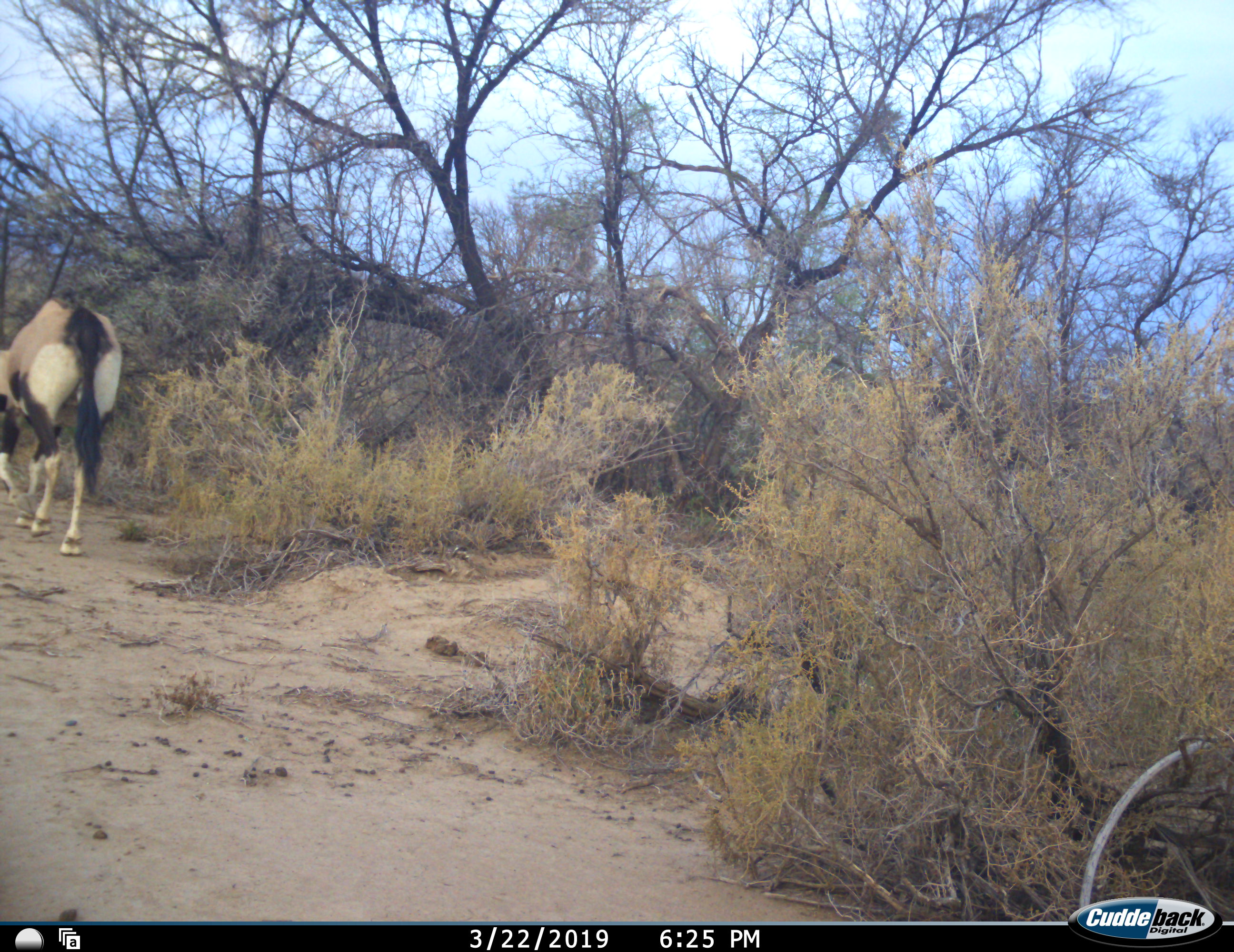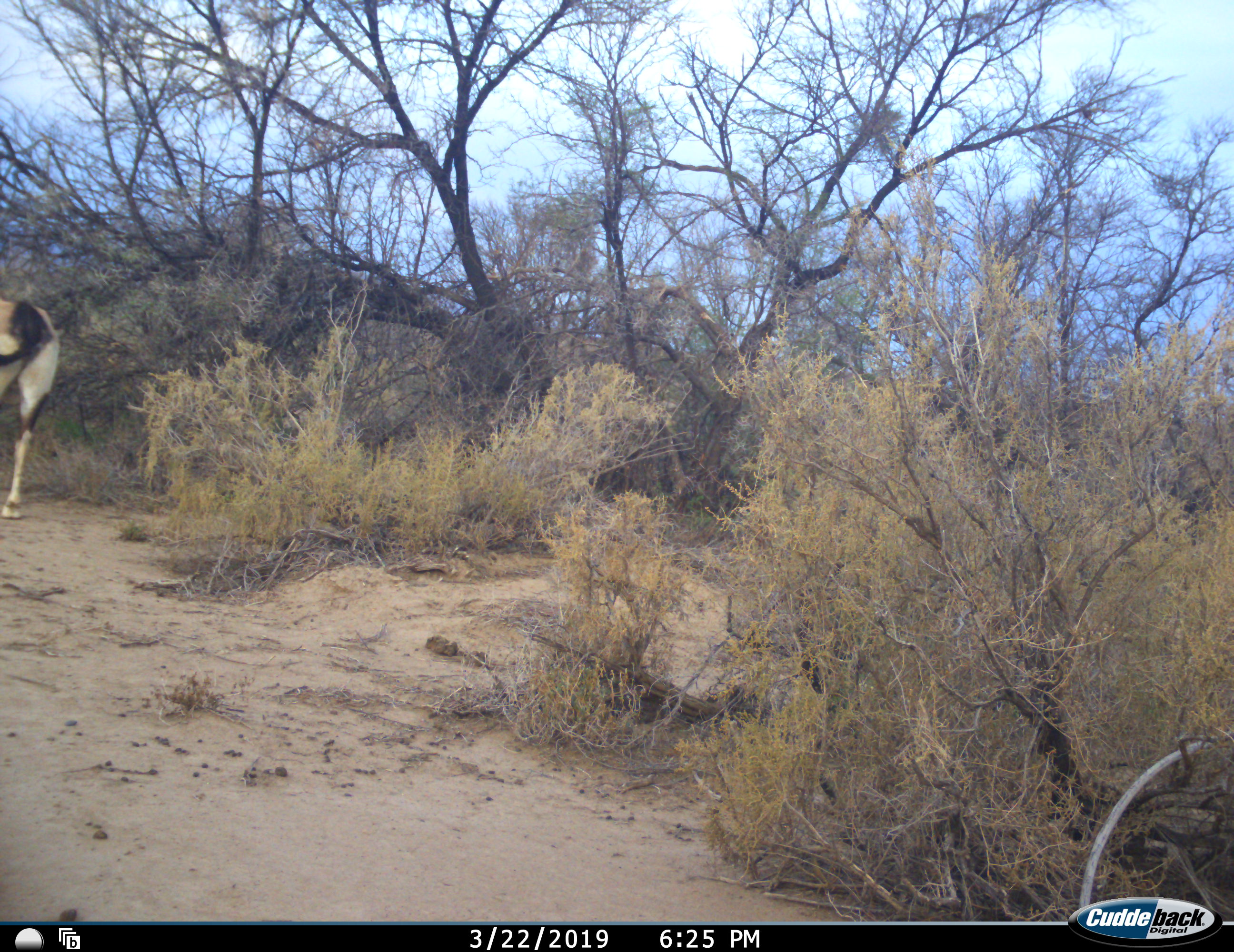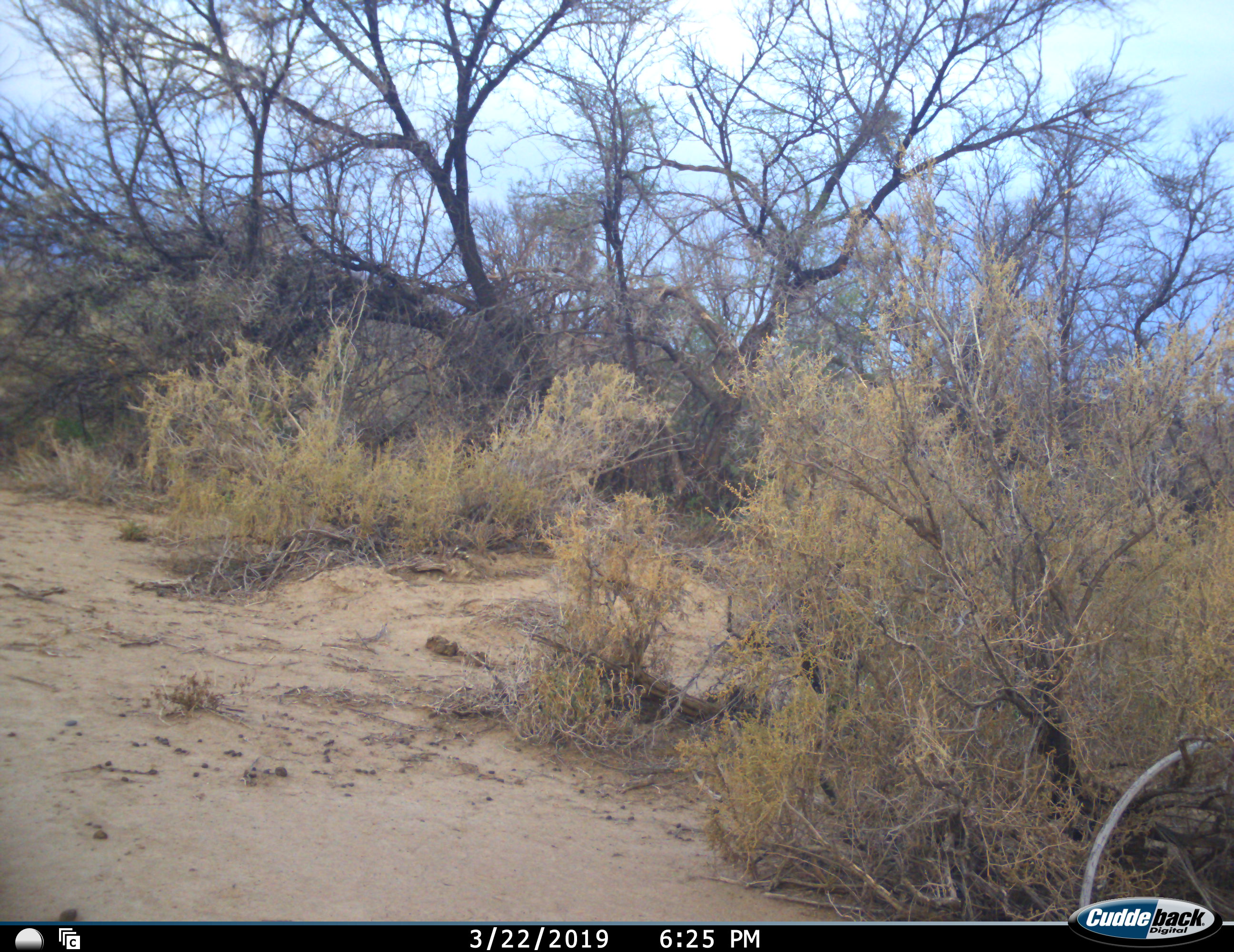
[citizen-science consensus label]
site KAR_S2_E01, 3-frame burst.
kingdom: Animalia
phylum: Chordata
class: Mammalia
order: Artiodactyla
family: Bovidae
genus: Oryx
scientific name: Oryx gazella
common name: gemsbok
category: oryx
Oryx (gemsbok) (Oryx gazella), count 1. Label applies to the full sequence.